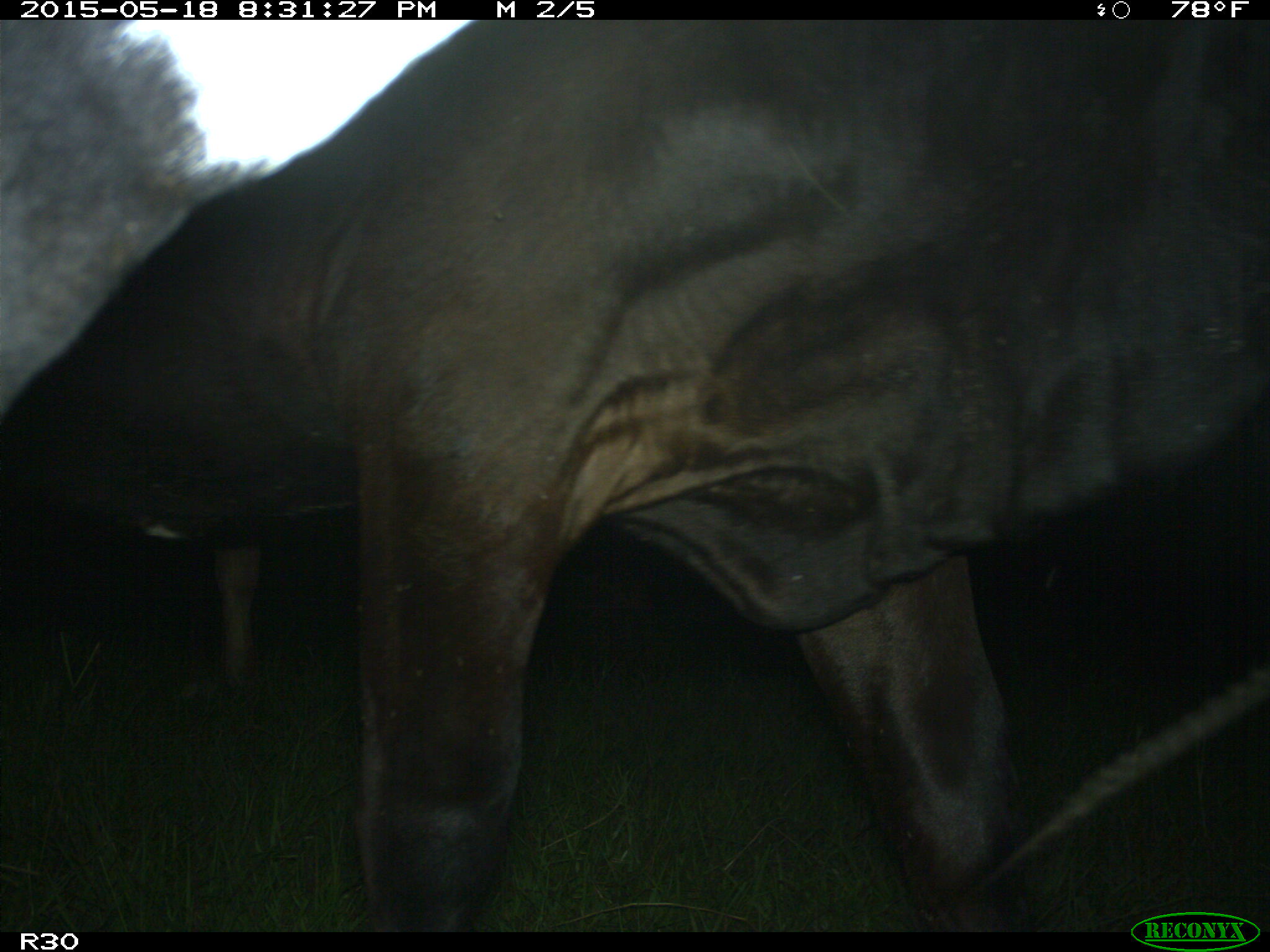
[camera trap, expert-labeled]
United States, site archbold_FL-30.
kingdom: Animalia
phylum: Chordata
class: Mammalia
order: Artiodactyla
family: Bovidae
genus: Bos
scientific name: Bos taurus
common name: domestic cow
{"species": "Bos taurus (domestic cow)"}